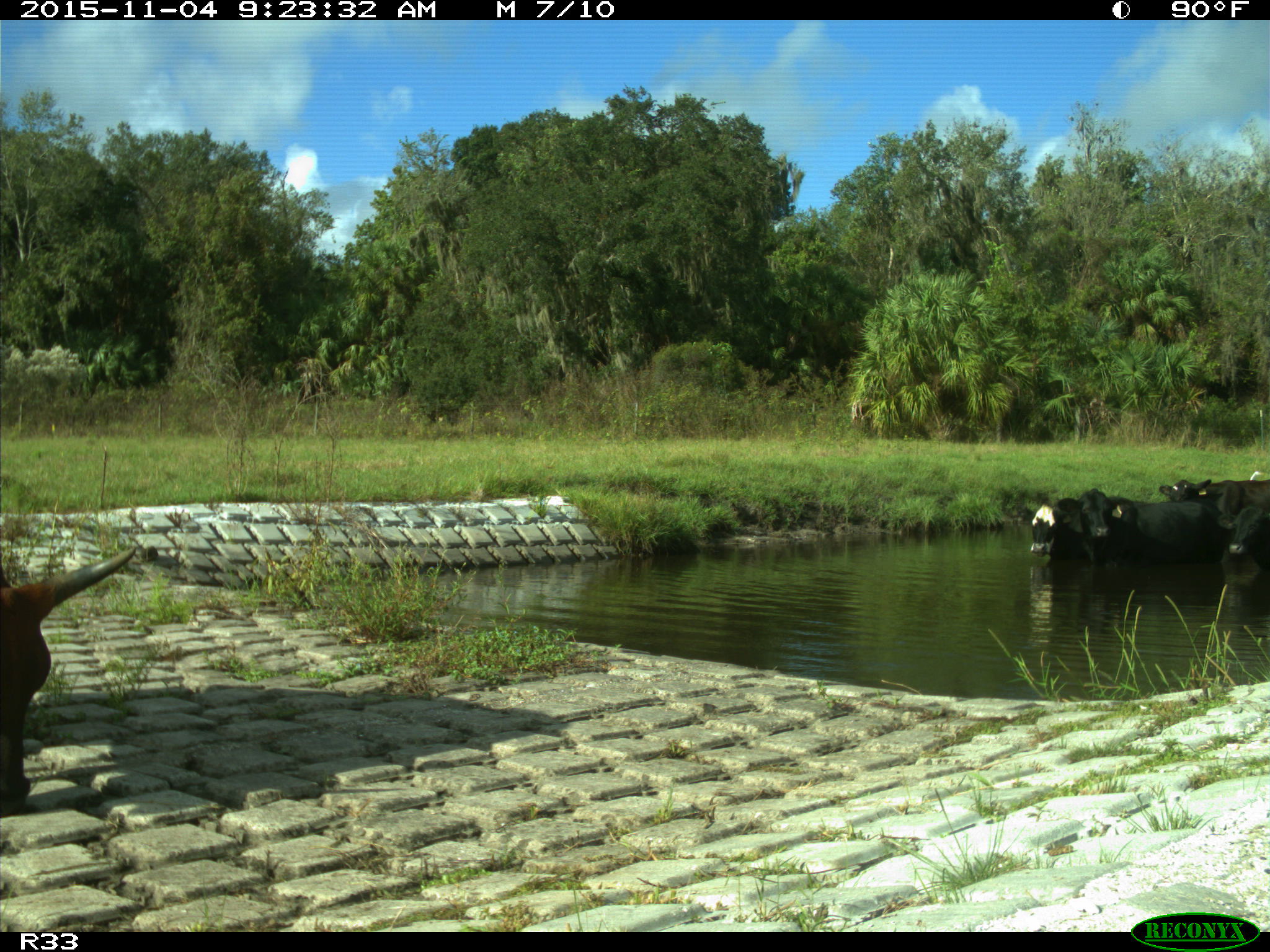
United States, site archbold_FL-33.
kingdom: Animalia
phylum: Chordata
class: Mammalia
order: Artiodactyla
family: Bovidae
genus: Bos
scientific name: Bos taurus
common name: domestic cow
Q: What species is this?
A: Bos taurus (domestic cow).